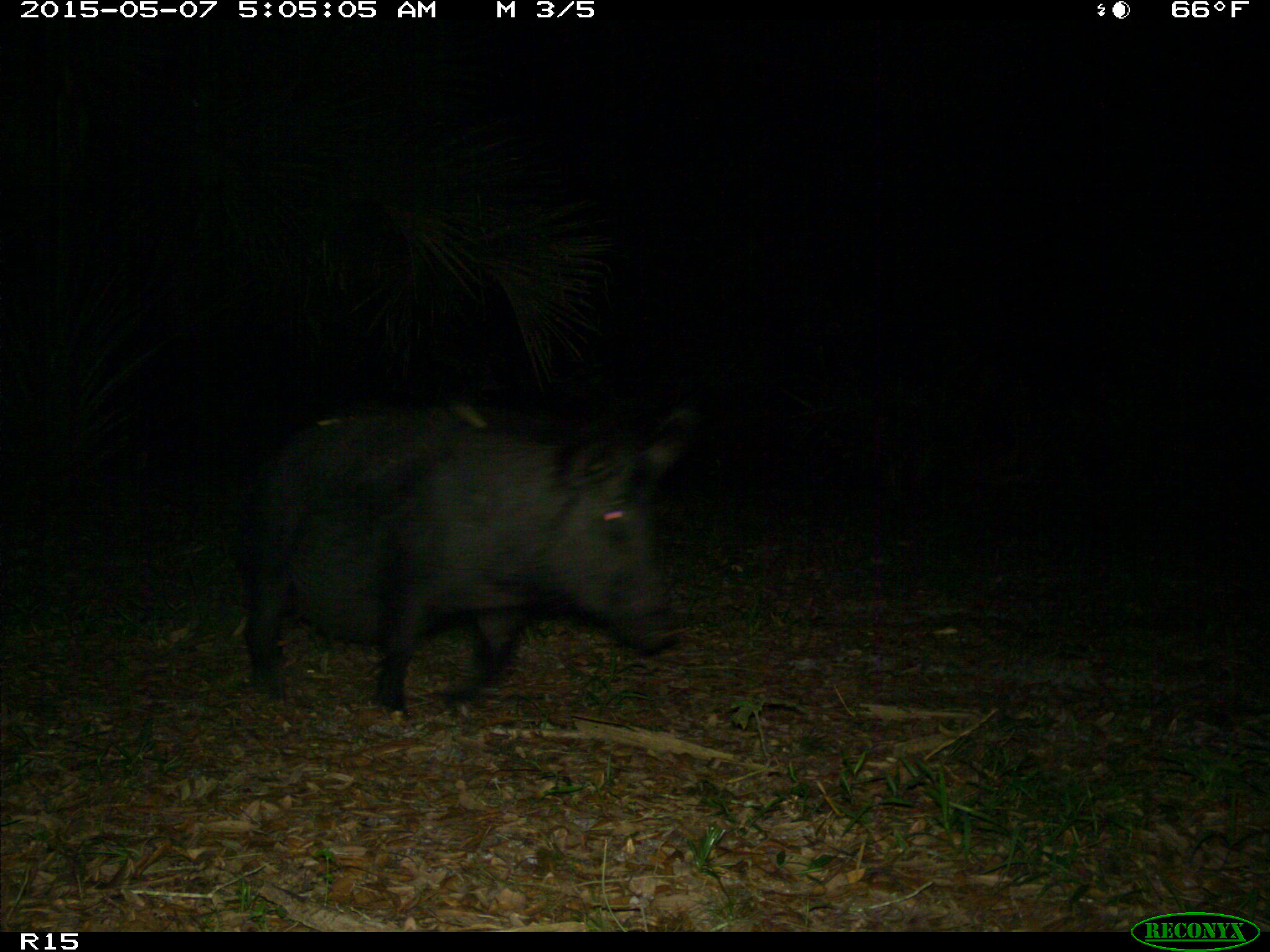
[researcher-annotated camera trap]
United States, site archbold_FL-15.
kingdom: Animalia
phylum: Chordata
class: Mammalia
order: Artiodactyla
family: Suidae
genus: Sus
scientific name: Sus scrofa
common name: wild boar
Sus scrofa (wild boar).